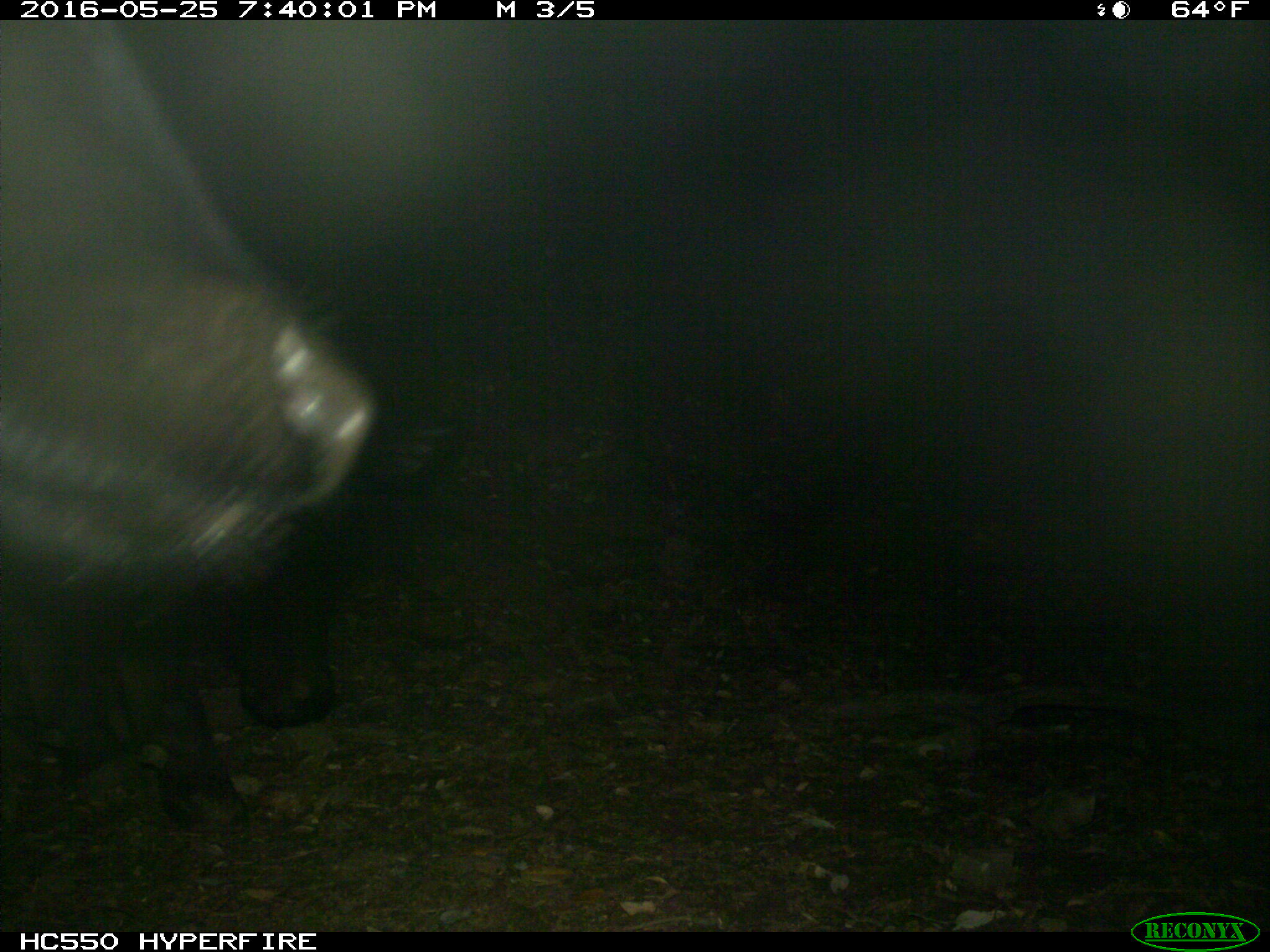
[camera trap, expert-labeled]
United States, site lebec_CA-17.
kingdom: Animalia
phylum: Chordata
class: Mammalia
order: Artiodactyla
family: Bovidae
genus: Bos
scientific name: Bos taurus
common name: domestic cow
Bos taurus (domestic cow).